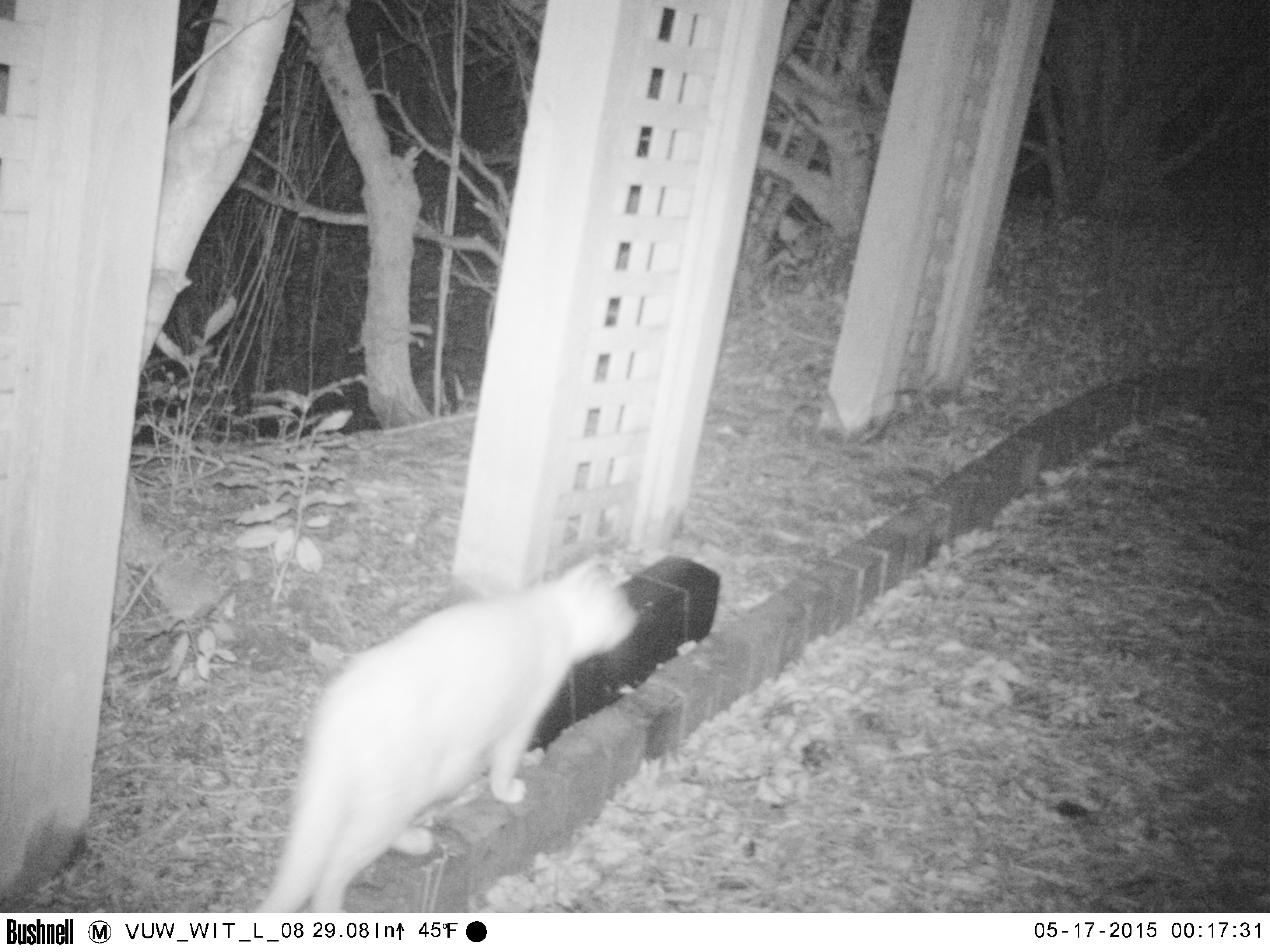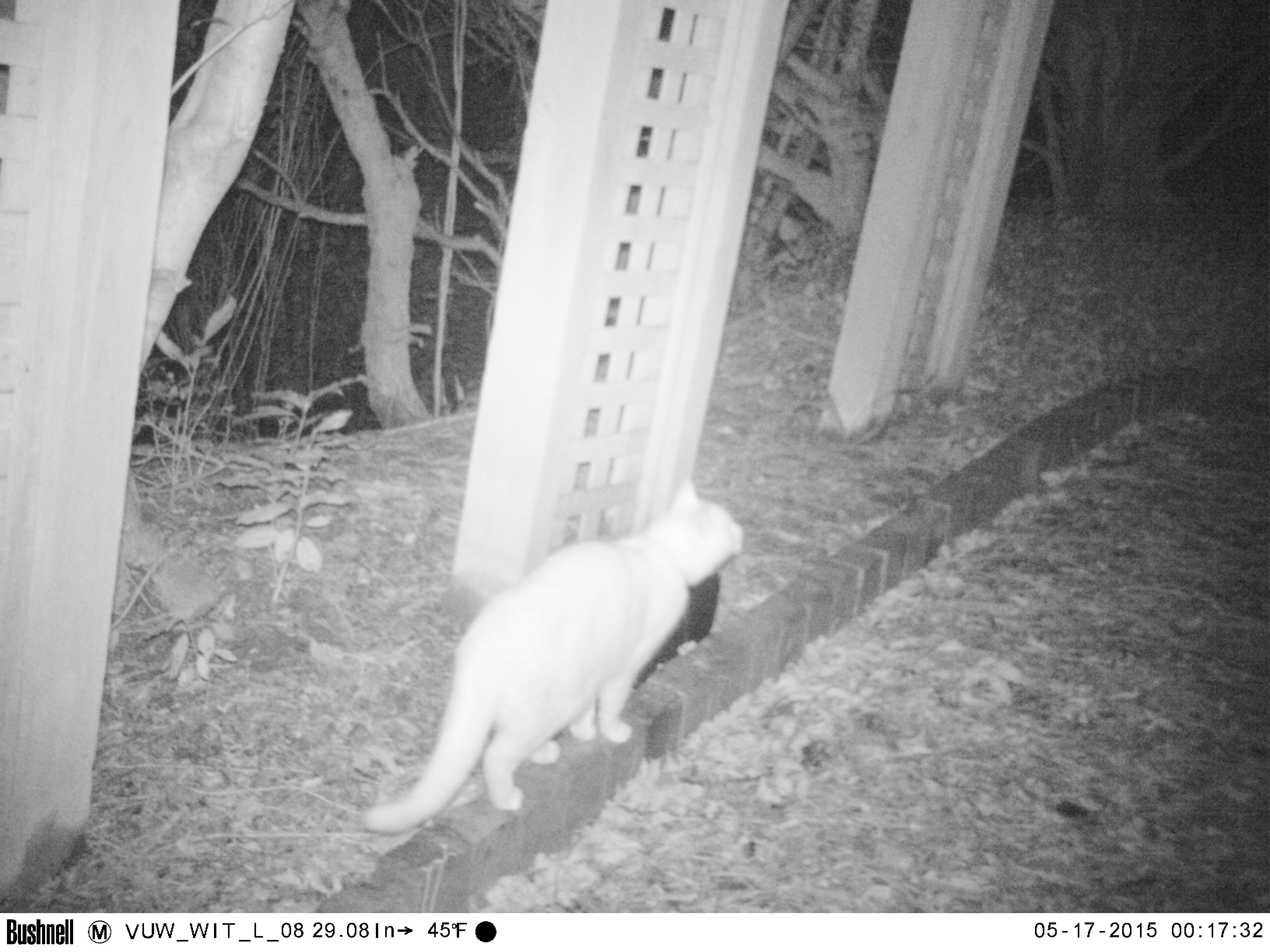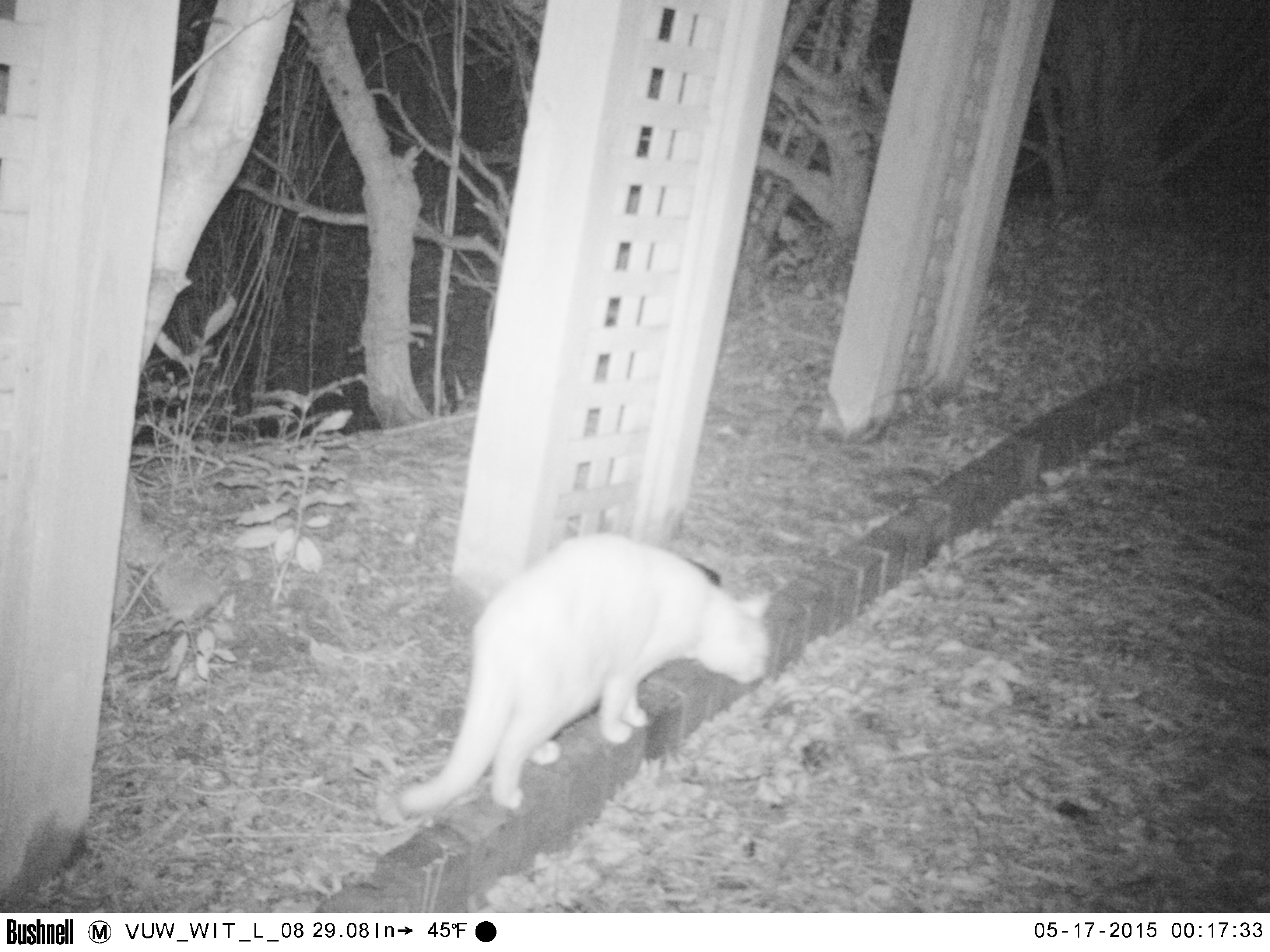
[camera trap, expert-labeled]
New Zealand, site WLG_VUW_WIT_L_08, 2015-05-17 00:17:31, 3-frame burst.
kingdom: Animalia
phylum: Chordata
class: Mammalia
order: Carnivora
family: Felidae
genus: Felis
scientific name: Felis catus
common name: domestic cat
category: cat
Cat (domestic cat) (Felis catus).